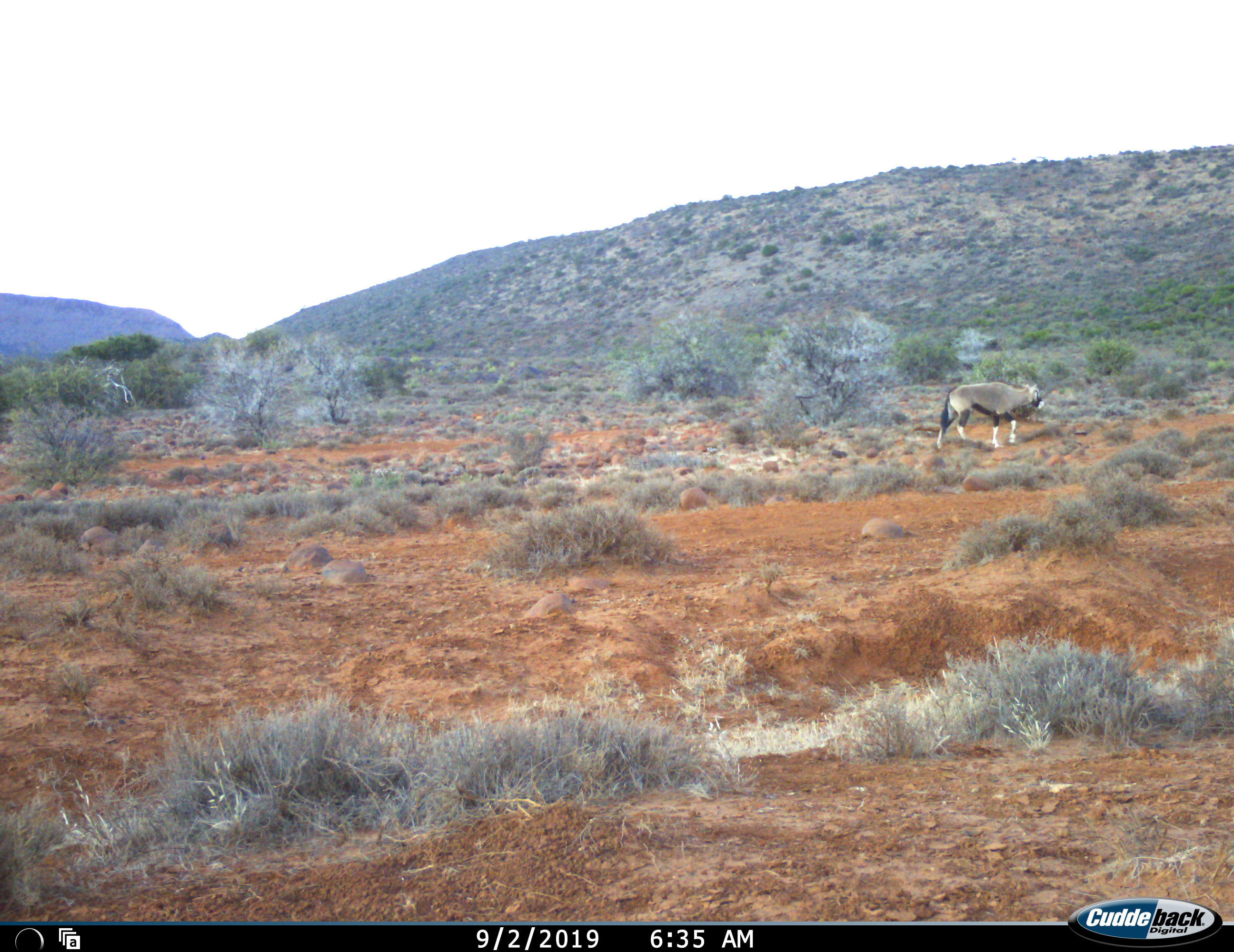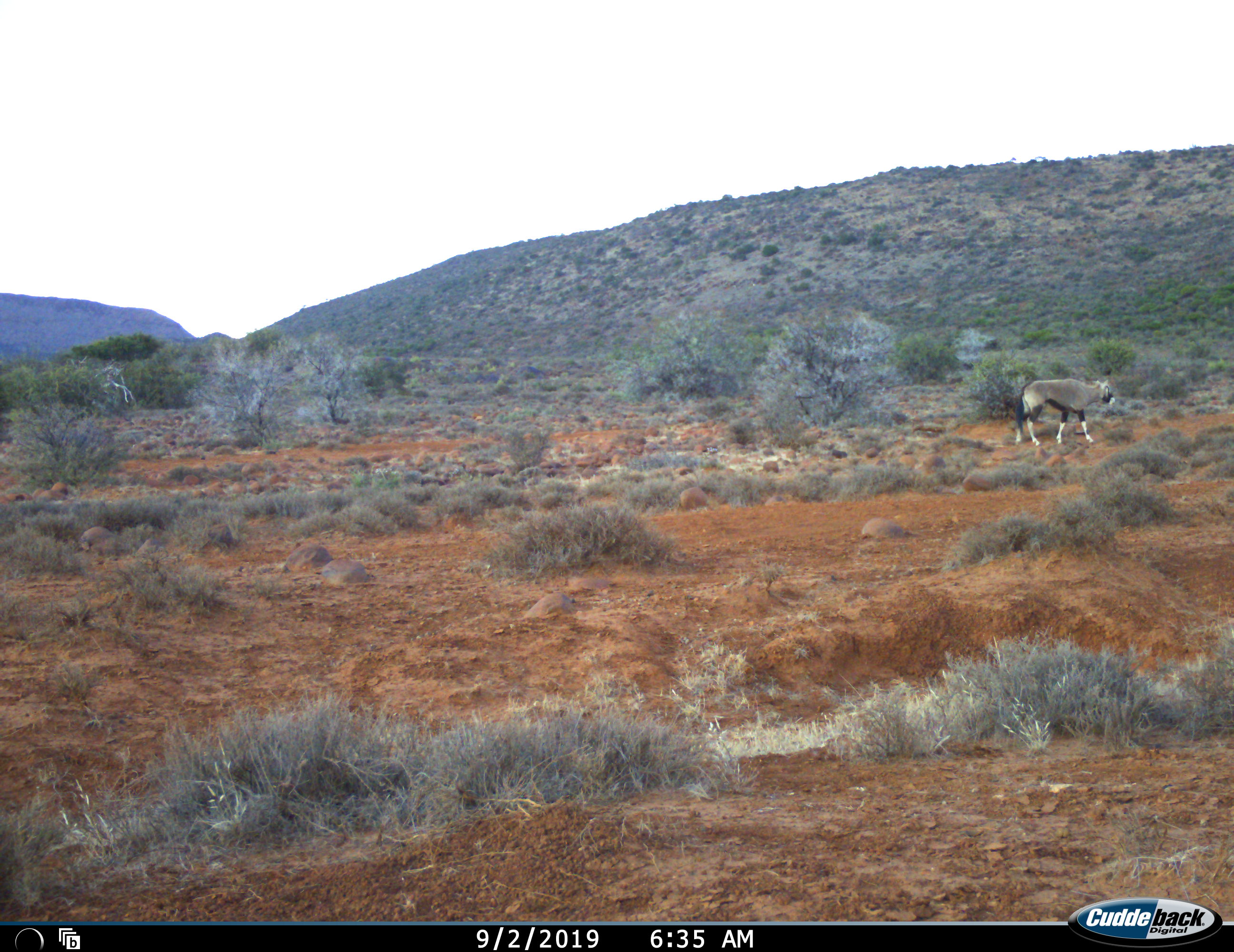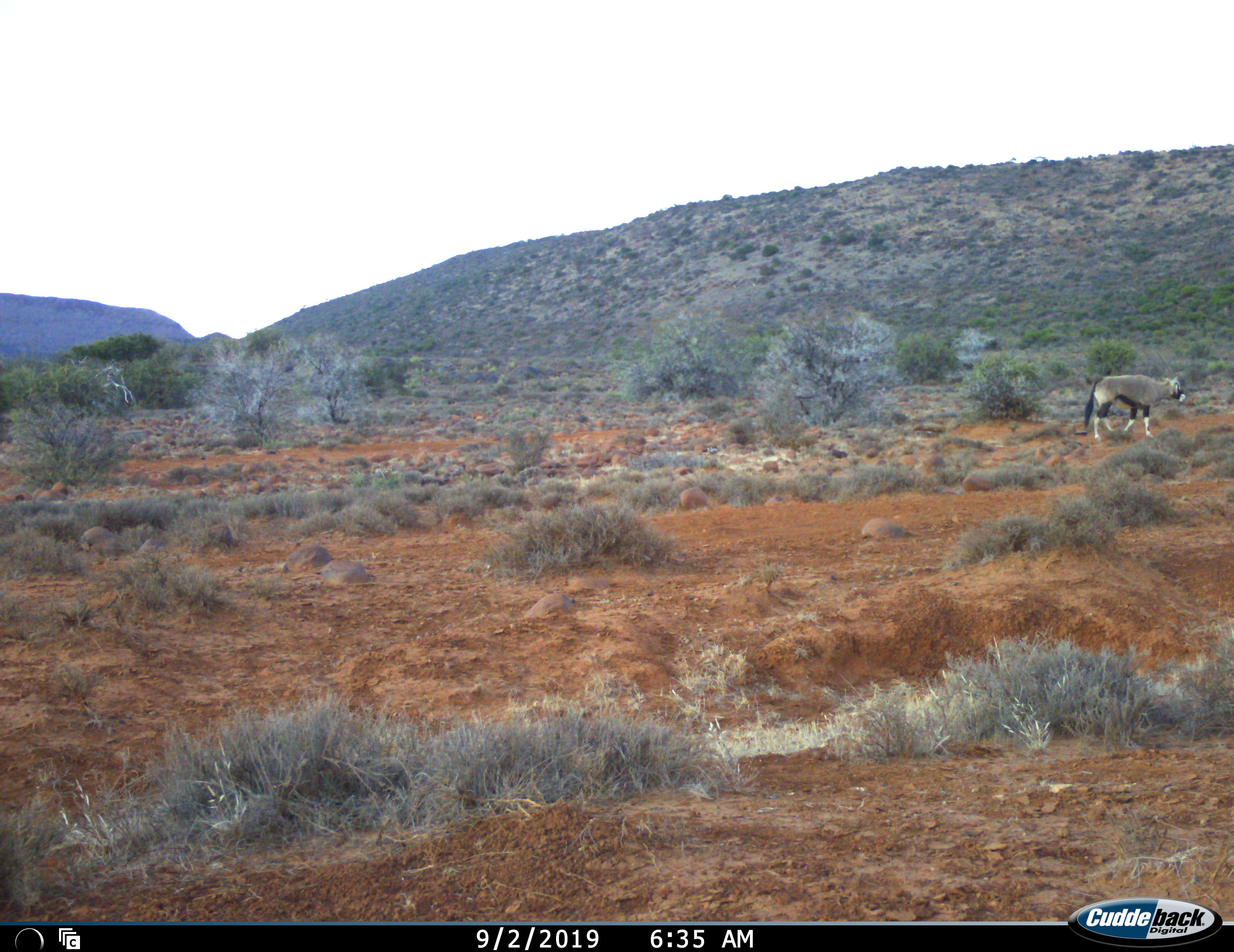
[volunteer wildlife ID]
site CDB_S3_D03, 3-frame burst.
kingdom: Animalia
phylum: Chordata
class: Mammalia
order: Artiodactyla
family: Bovidae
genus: Oryx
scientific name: Oryx gazella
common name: gemsbok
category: oryx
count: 1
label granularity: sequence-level